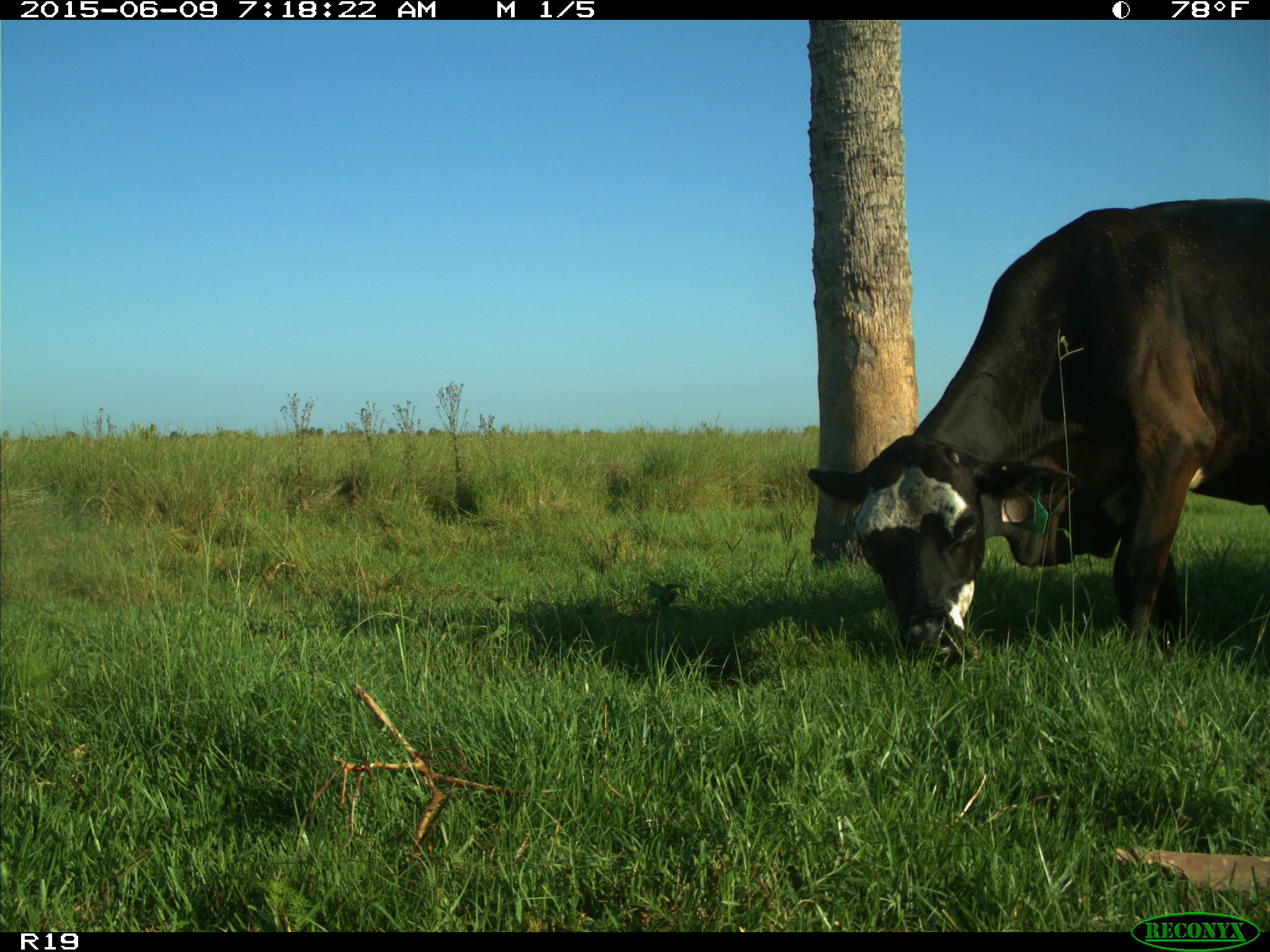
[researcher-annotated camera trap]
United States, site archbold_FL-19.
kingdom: Animalia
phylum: Chordata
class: Mammalia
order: Artiodactyla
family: Bovidae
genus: Bos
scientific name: Bos taurus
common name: domestic cow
Bos taurus (domestic cow).